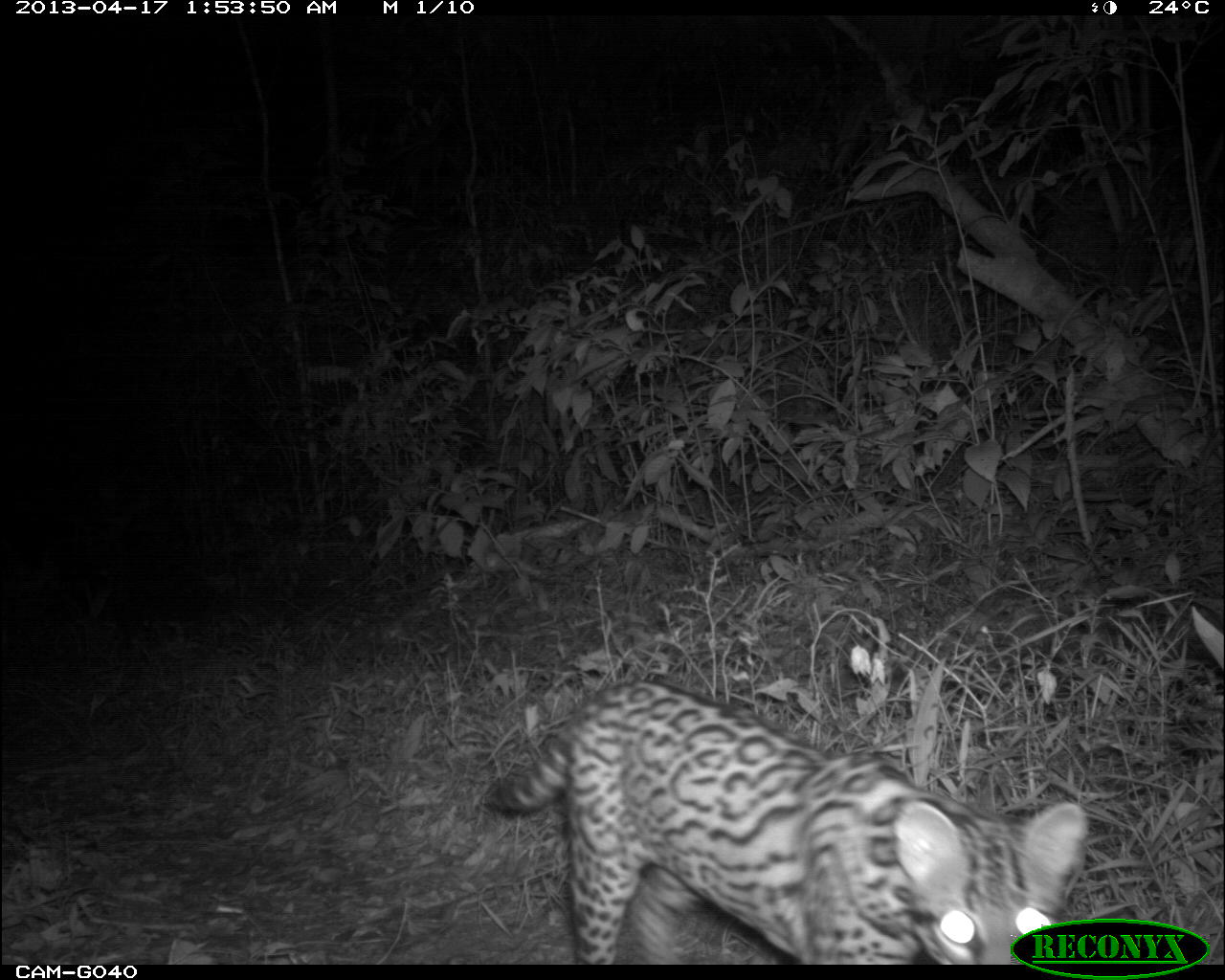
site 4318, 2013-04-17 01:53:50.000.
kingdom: Animalia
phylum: Chordata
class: Mammalia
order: Carnivora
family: Felidae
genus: Leopardus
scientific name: Leopardus pardalis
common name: ocelot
Leopardus pardalis (ocelot), count 1.